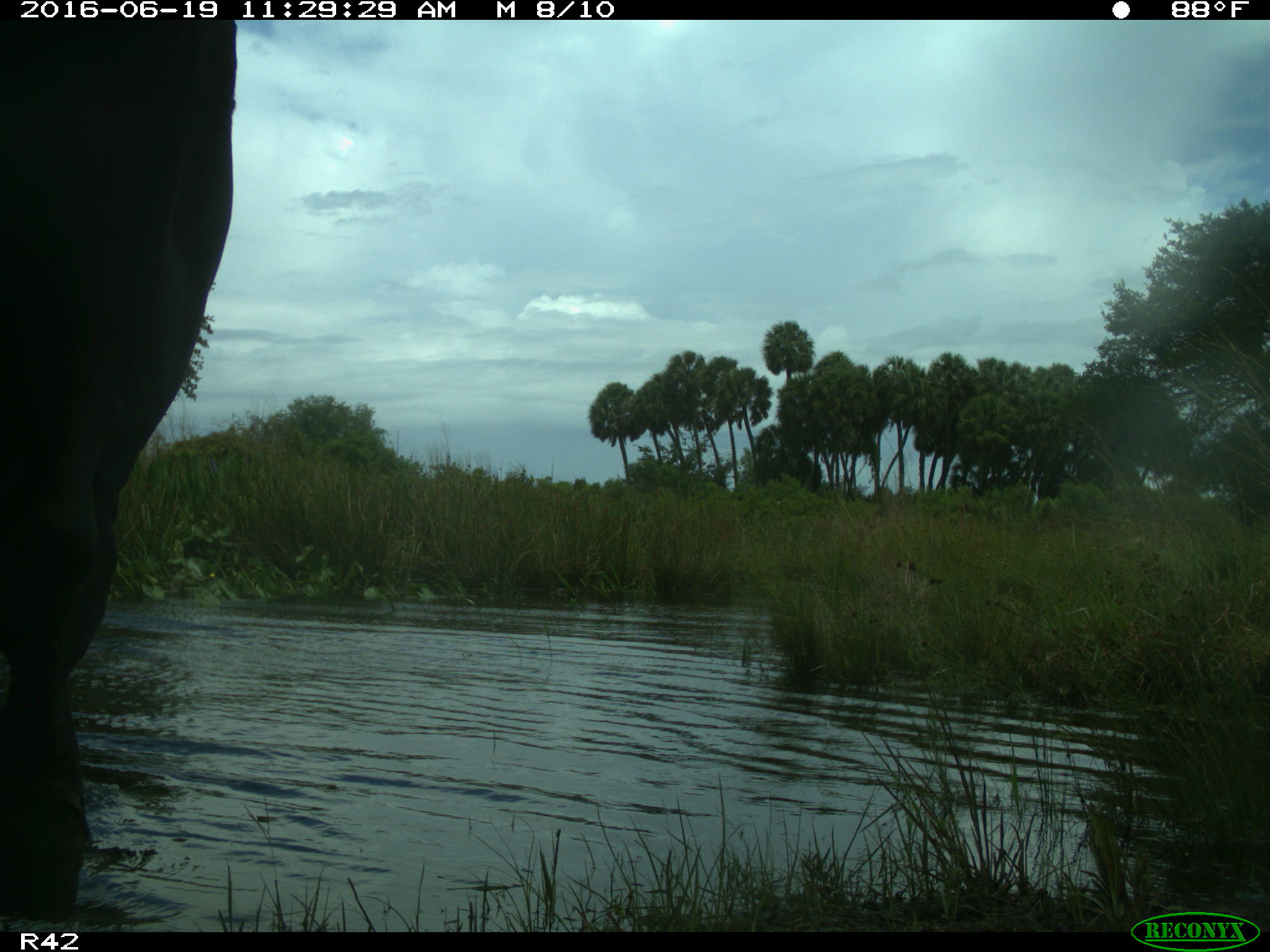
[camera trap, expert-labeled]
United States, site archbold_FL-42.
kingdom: Animalia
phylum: Chordata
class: Mammalia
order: Artiodactyla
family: Bovidae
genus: Bos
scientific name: Bos taurus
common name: domestic cow